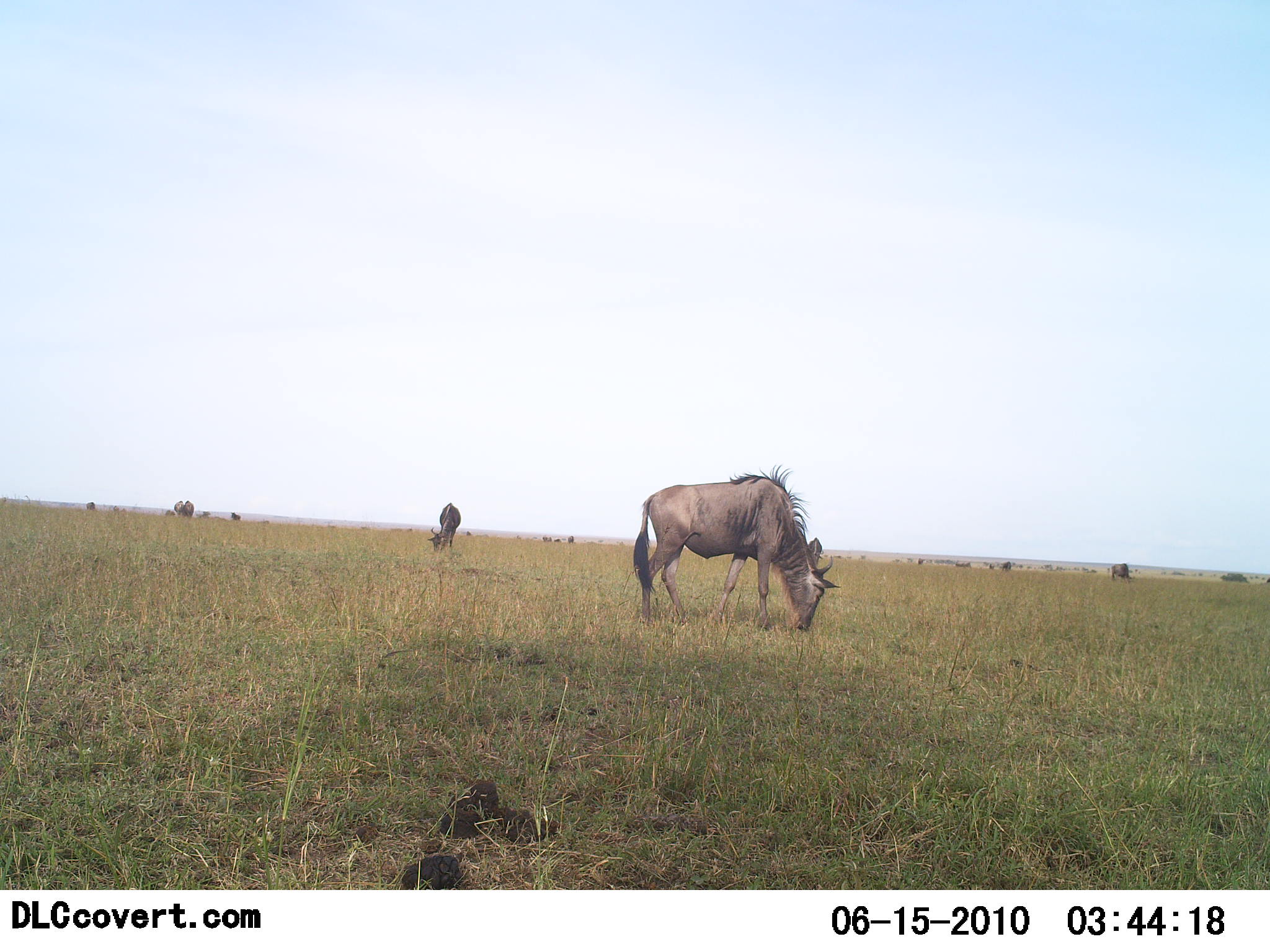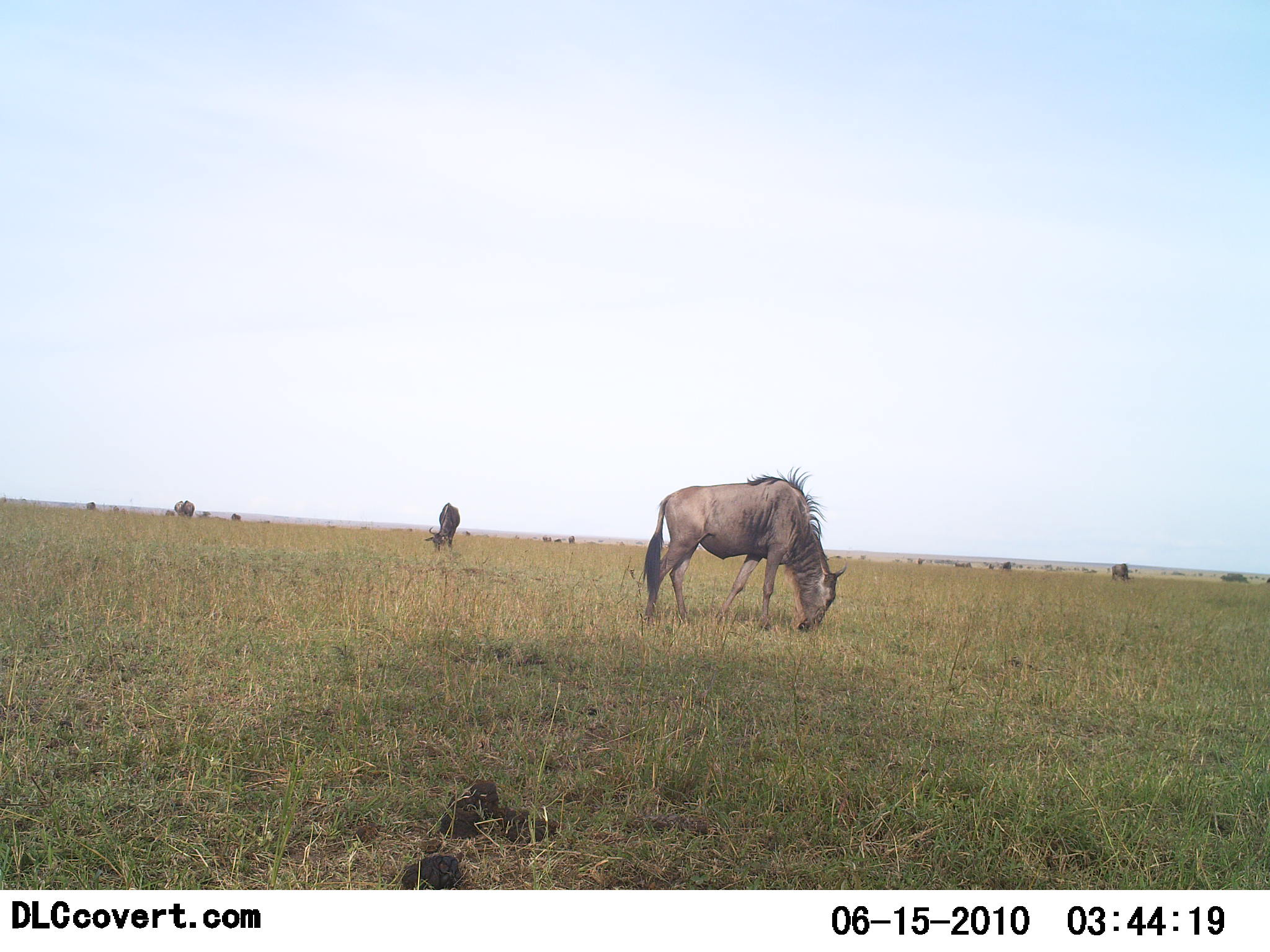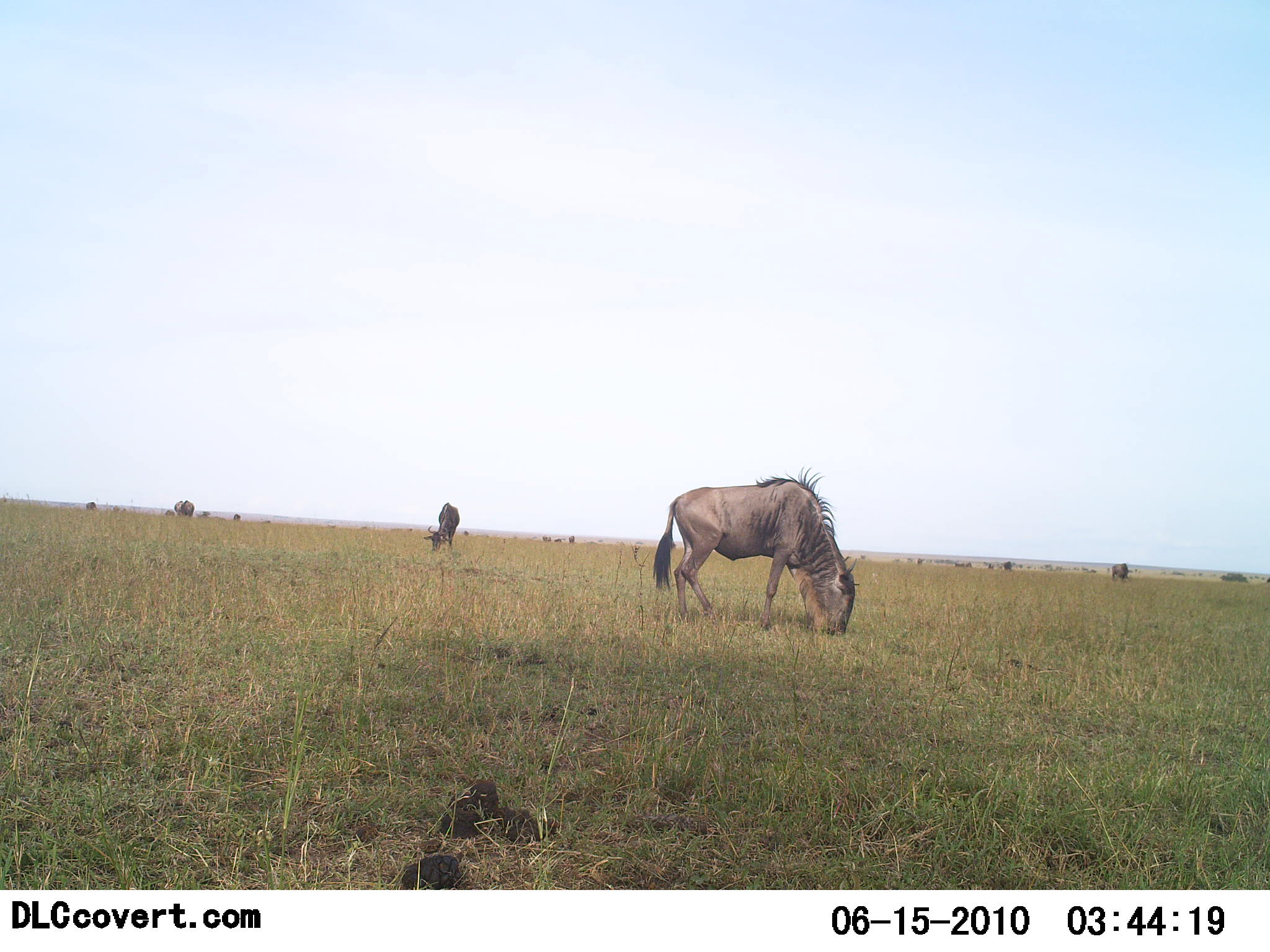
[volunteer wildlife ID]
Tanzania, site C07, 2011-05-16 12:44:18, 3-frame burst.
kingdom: Animalia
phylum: Chordata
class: Mammalia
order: Artiodactyla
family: Bovidae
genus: Connochaetes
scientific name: Connochaetes taurinus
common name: blue wildebeest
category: wildebeest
Wildebeest (blue wildebeest) (Connochaetes taurinus), count 2. Behavior (volunteer vote fractions): standing 17%, resting 0%, moving 8%, interacting 0%. Young present (vote fraction): 0%. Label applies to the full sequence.